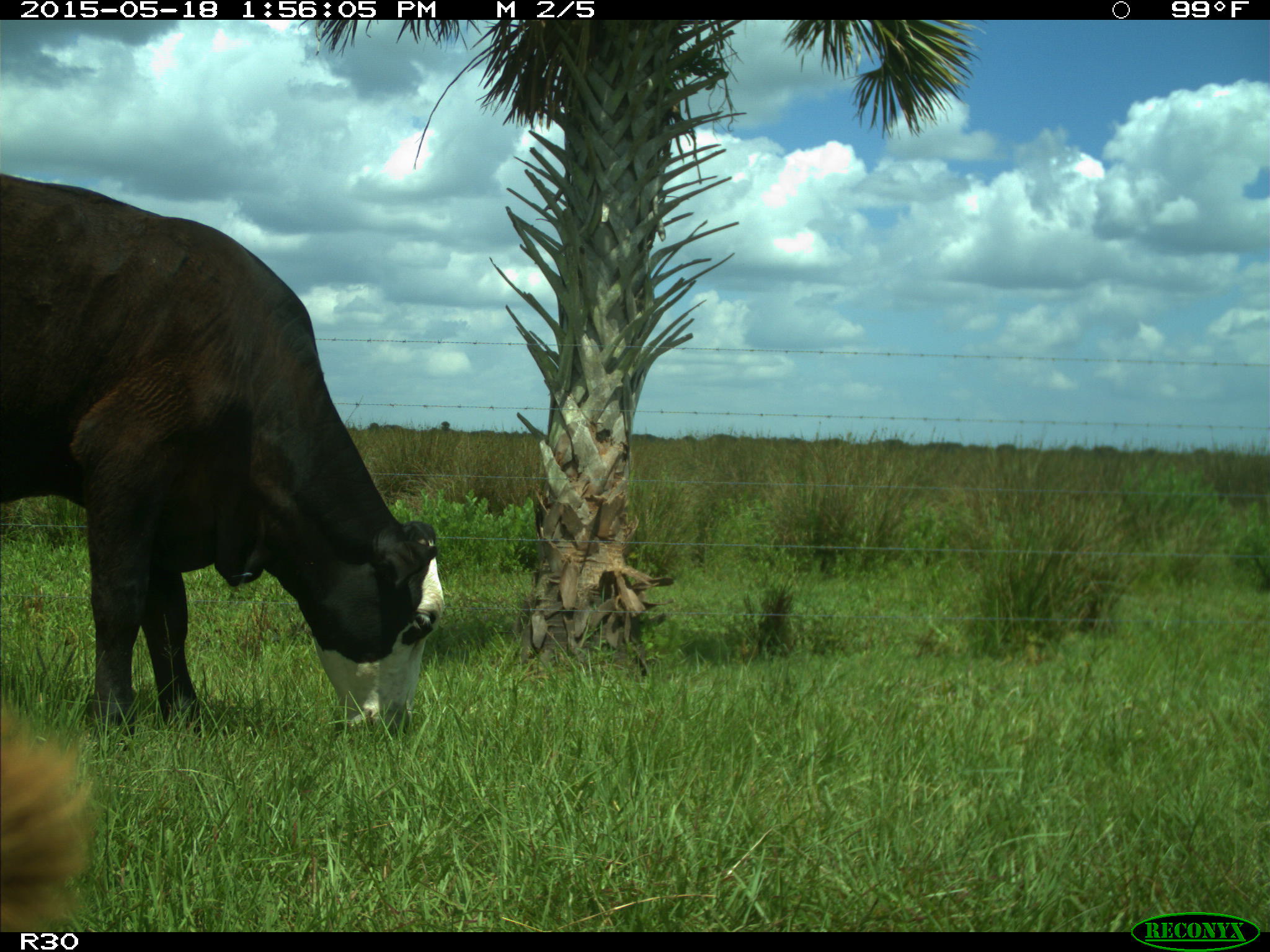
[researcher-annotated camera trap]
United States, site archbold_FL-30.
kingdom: Animalia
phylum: Chordata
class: Mammalia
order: Artiodactyla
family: Bovidae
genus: Bos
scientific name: Bos taurus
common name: domestic cow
Bos taurus (domestic cow).